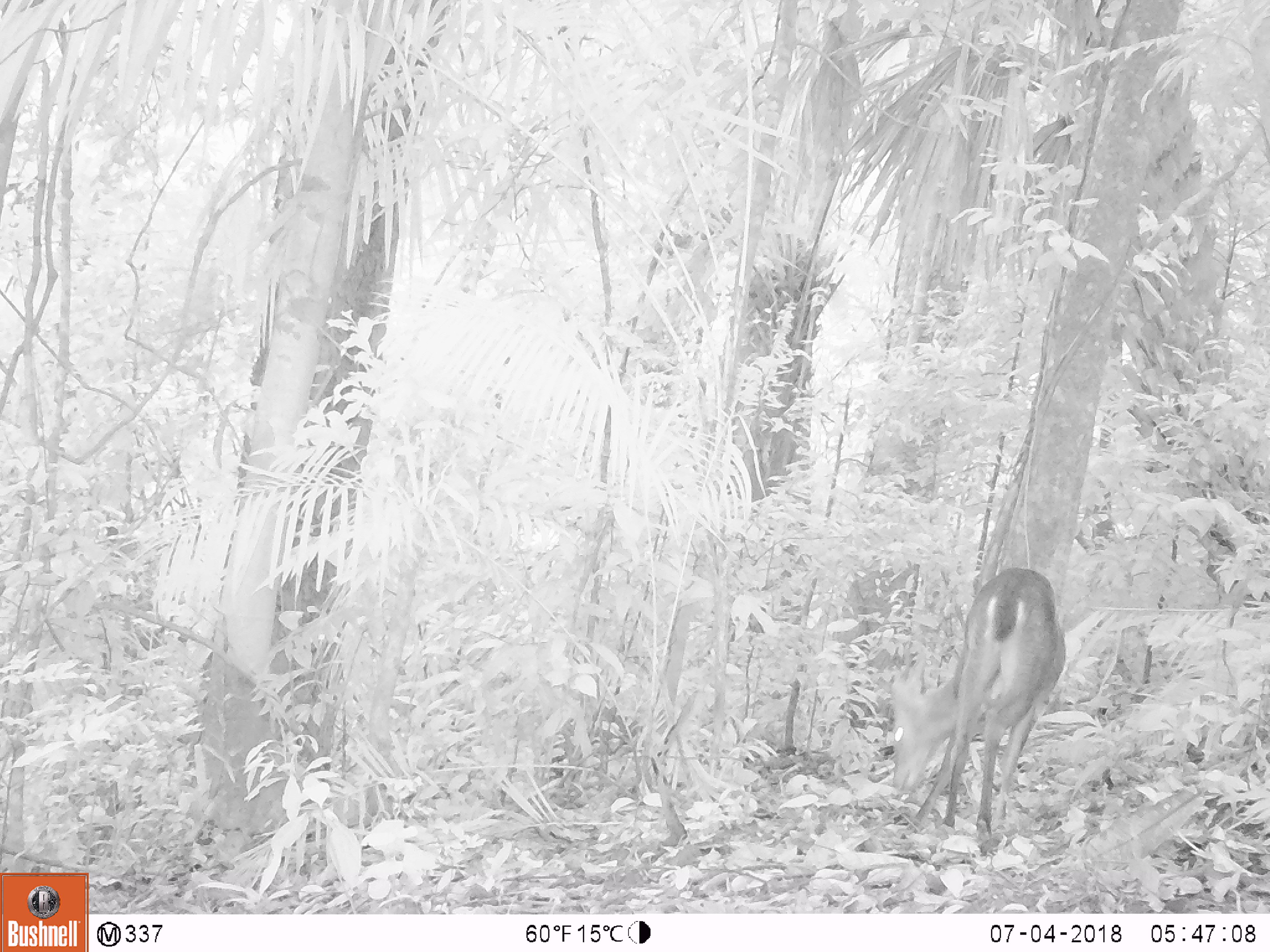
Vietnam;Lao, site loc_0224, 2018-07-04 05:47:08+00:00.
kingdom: Animalia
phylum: Chordata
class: Mammalia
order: Artiodactyla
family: Cervidae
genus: Muntiacus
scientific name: Muntiacus vuquangensis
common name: large-antlered muntjac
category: large antlered muntjac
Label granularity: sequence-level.